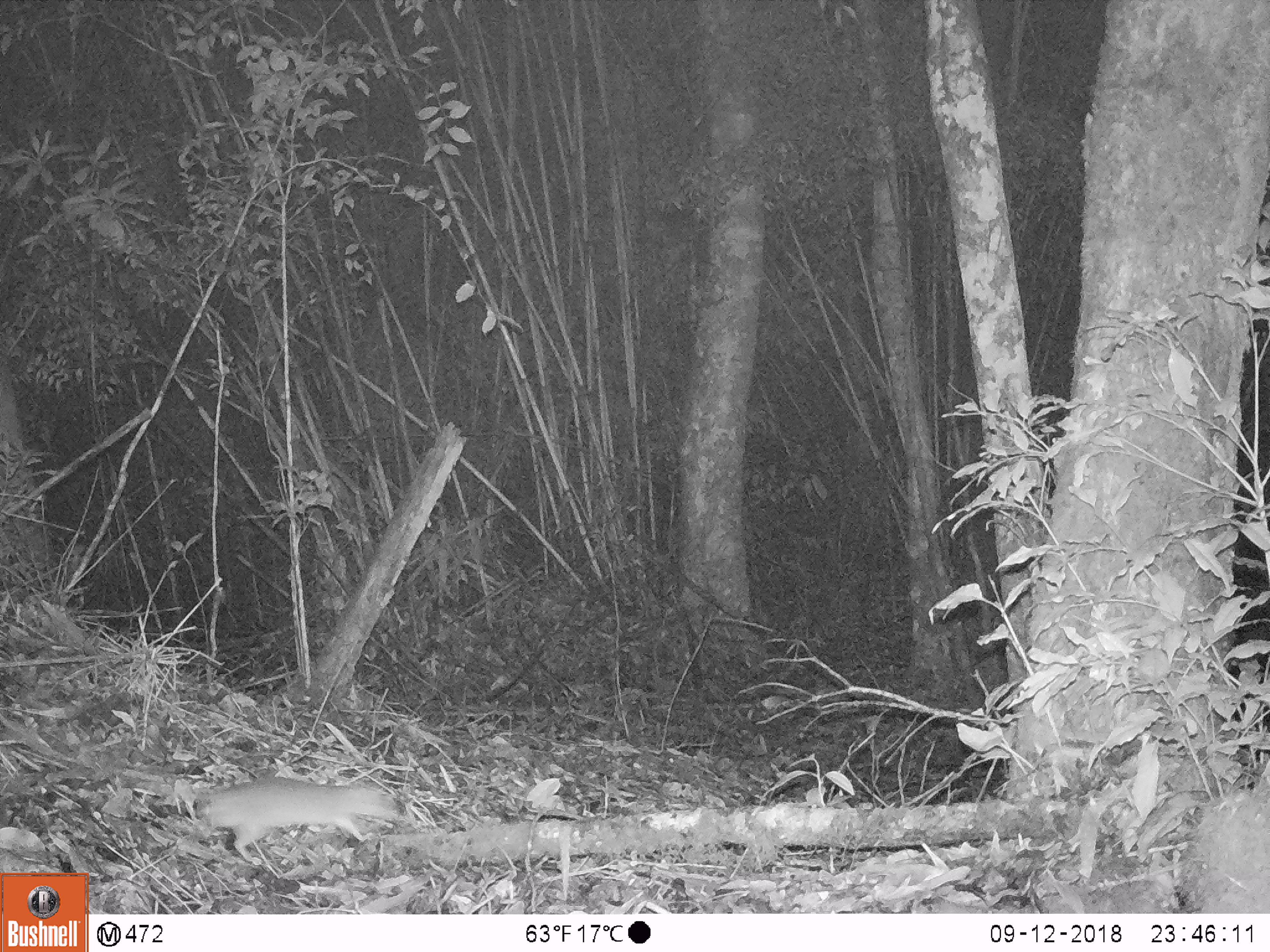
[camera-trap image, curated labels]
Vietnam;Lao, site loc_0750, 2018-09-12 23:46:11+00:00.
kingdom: Animalia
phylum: Chordata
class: Mammalia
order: Rodentia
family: Muridae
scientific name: Muridae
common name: old-world mice and rats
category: unidentified murid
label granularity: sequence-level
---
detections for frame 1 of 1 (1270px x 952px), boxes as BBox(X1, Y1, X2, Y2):
unidentified murid: BBox(56, 768, 402, 862)